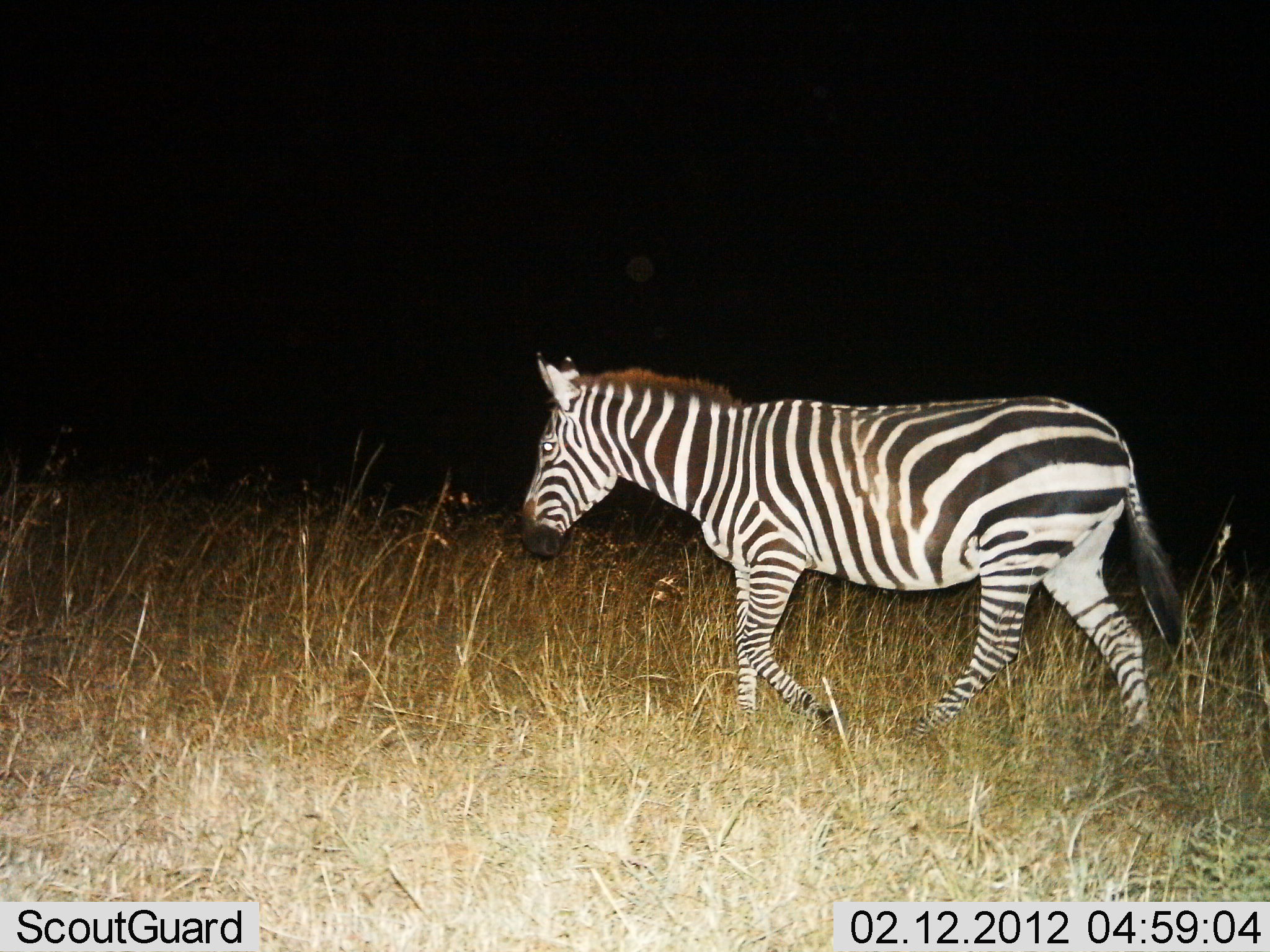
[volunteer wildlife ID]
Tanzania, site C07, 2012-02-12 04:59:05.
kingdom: Animalia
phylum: Chordata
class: Mammalia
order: Perissodactyla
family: Equidae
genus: Equus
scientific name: Equus quagga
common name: plains zebra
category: zebra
Zebra (plains zebra) (Equus quagga), count 1. Behavior (volunteer vote fractions): standing 3%, resting 0%, moving 97%, interacting 0%. Young present (vote fraction): 0%. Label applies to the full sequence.